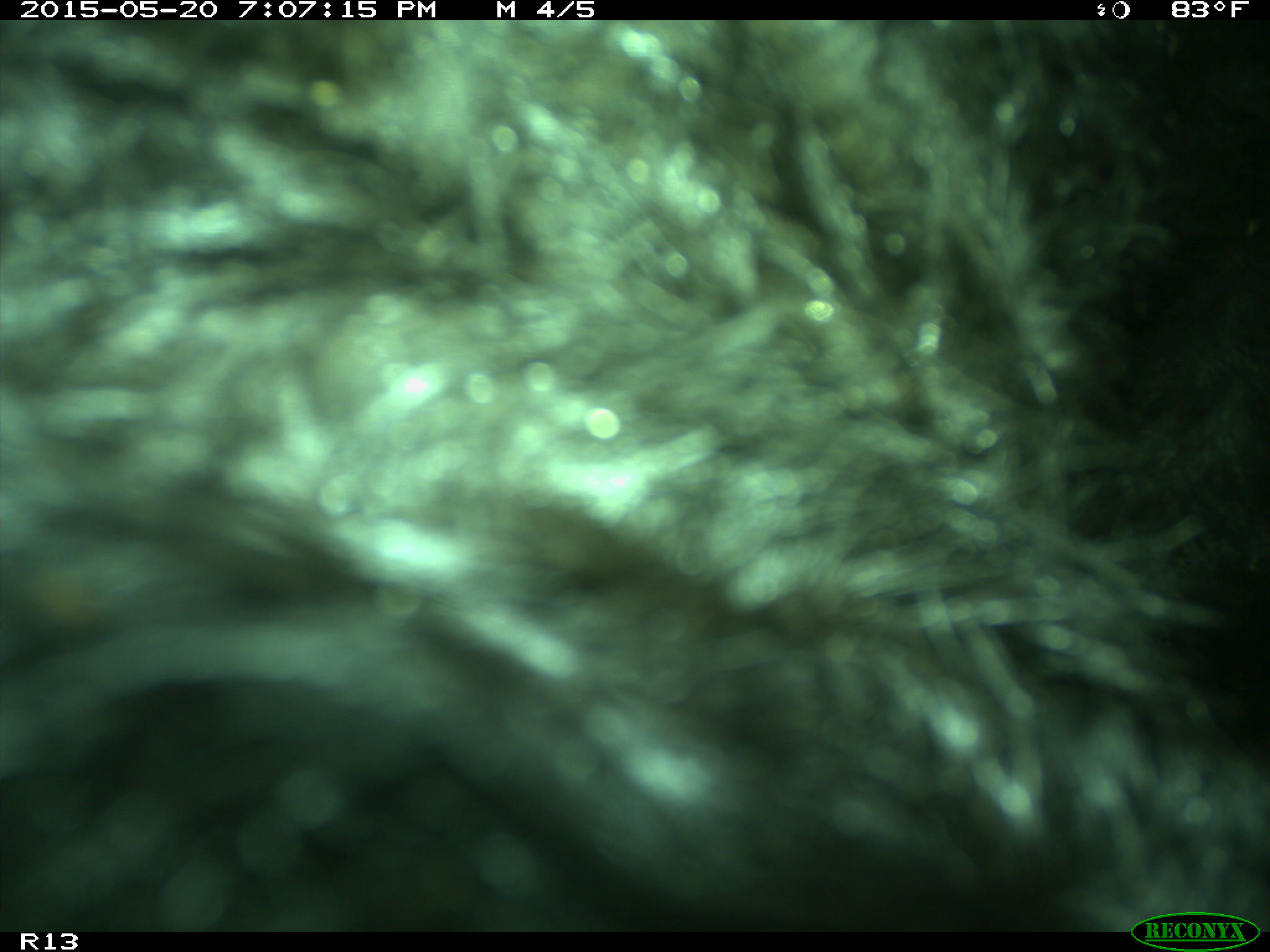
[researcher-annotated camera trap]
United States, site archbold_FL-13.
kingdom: Animalia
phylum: Chordata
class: Mammalia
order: Artiodactyla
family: Bovidae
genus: Bos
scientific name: Bos taurus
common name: domestic cow